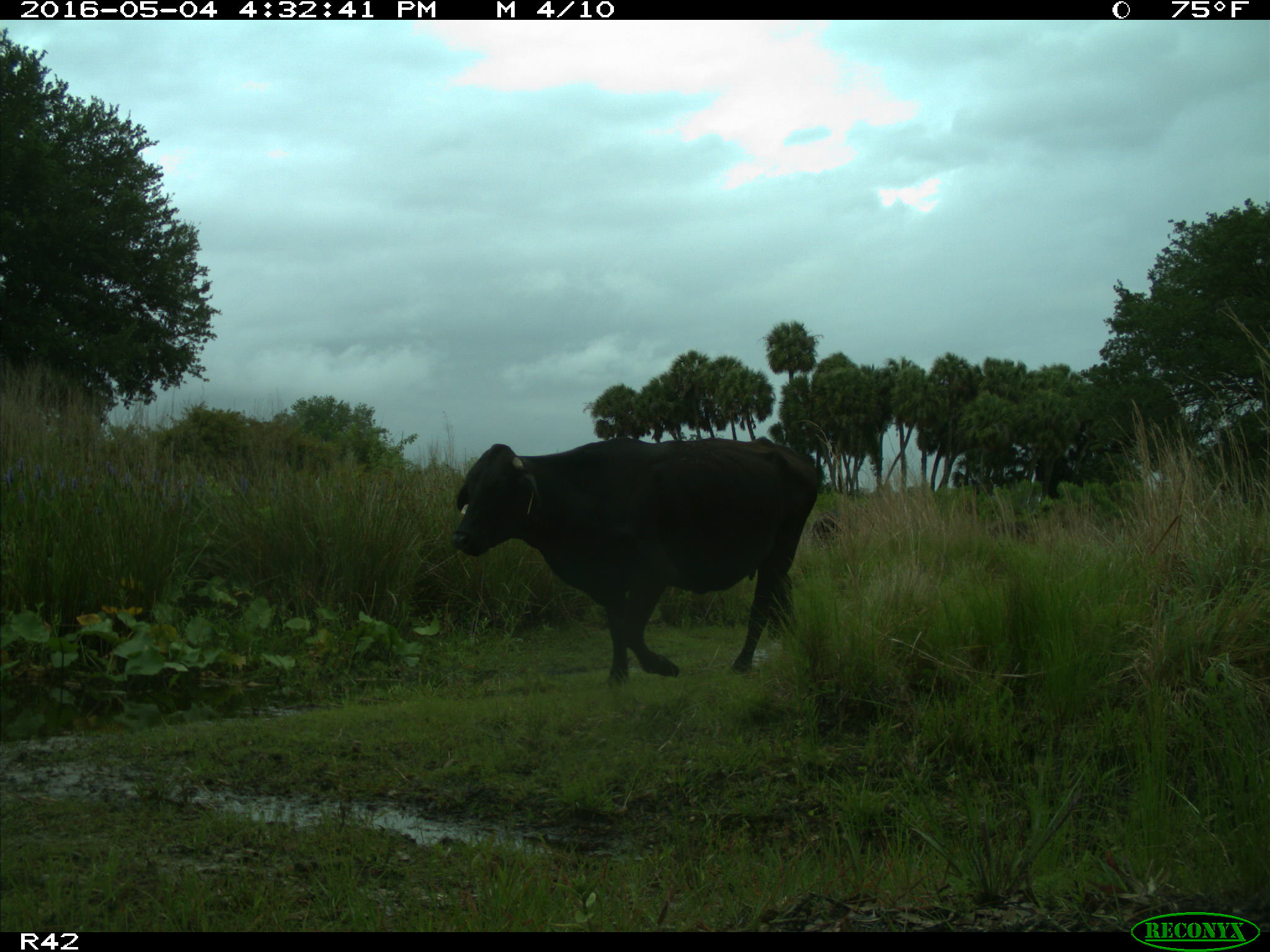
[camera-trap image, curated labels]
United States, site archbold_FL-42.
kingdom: Animalia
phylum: Chordata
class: Mammalia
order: Artiodactyla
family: Bovidae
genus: Bos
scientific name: Bos taurus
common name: domestic cow